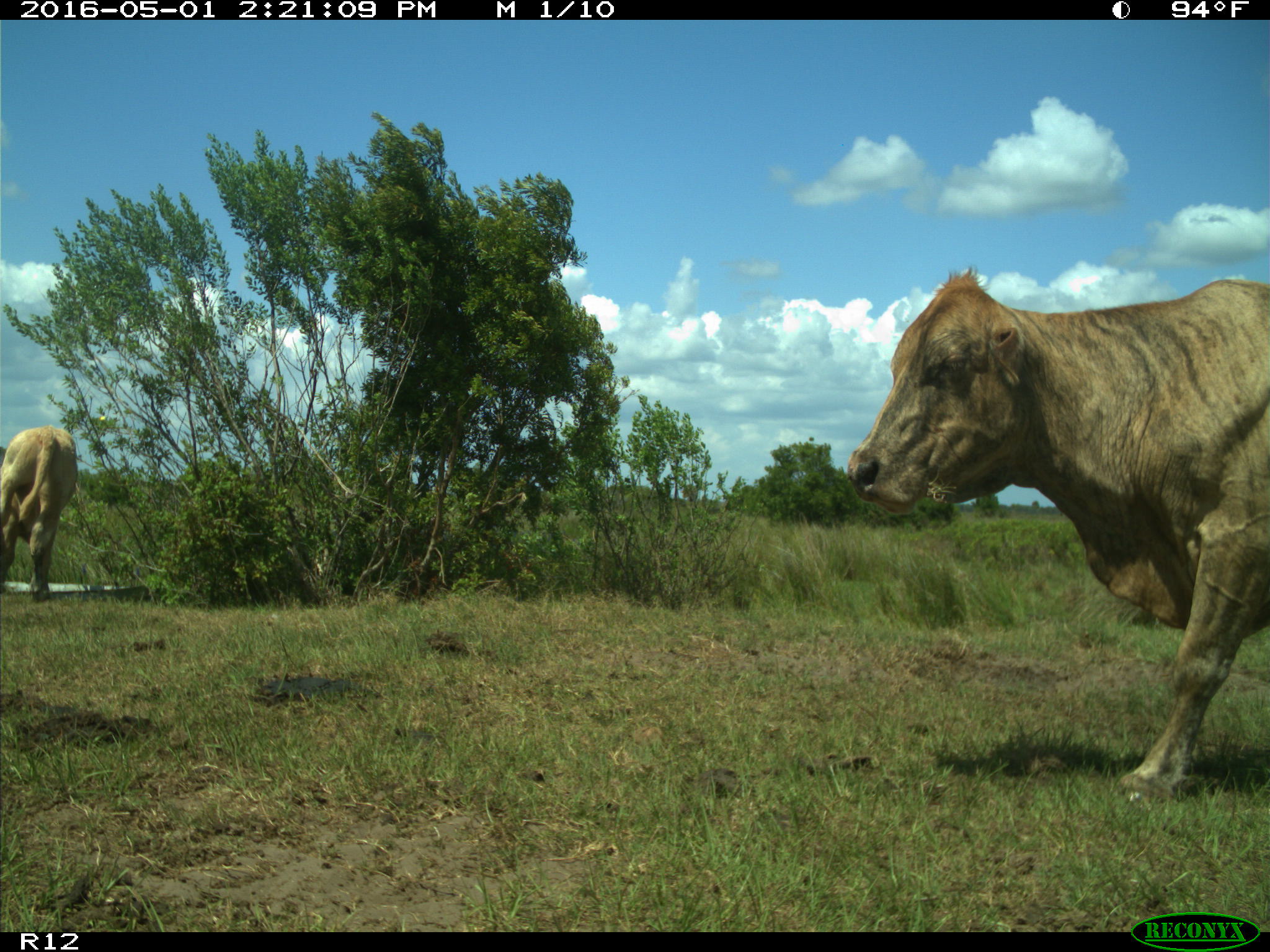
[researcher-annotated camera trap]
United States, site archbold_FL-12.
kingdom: Animalia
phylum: Chordata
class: Mammalia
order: Artiodactyla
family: Bovidae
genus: Bos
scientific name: Bos taurus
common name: domestic cow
Bos taurus (domestic cow).